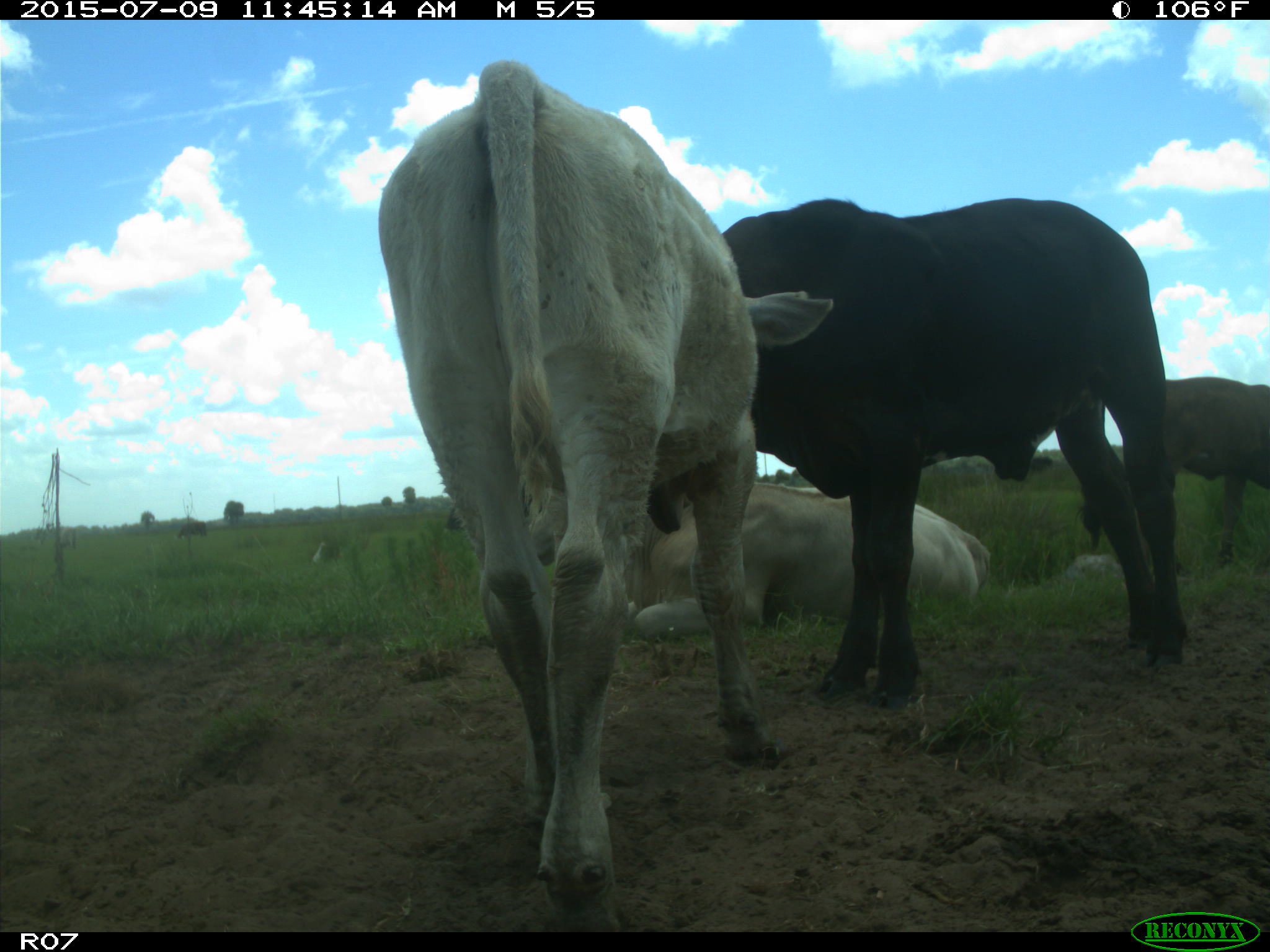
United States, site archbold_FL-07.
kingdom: Animalia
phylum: Chordata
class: Mammalia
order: Artiodactyla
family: Bovidae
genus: Bos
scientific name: Bos taurus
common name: domestic cow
Bos taurus (domestic cow).